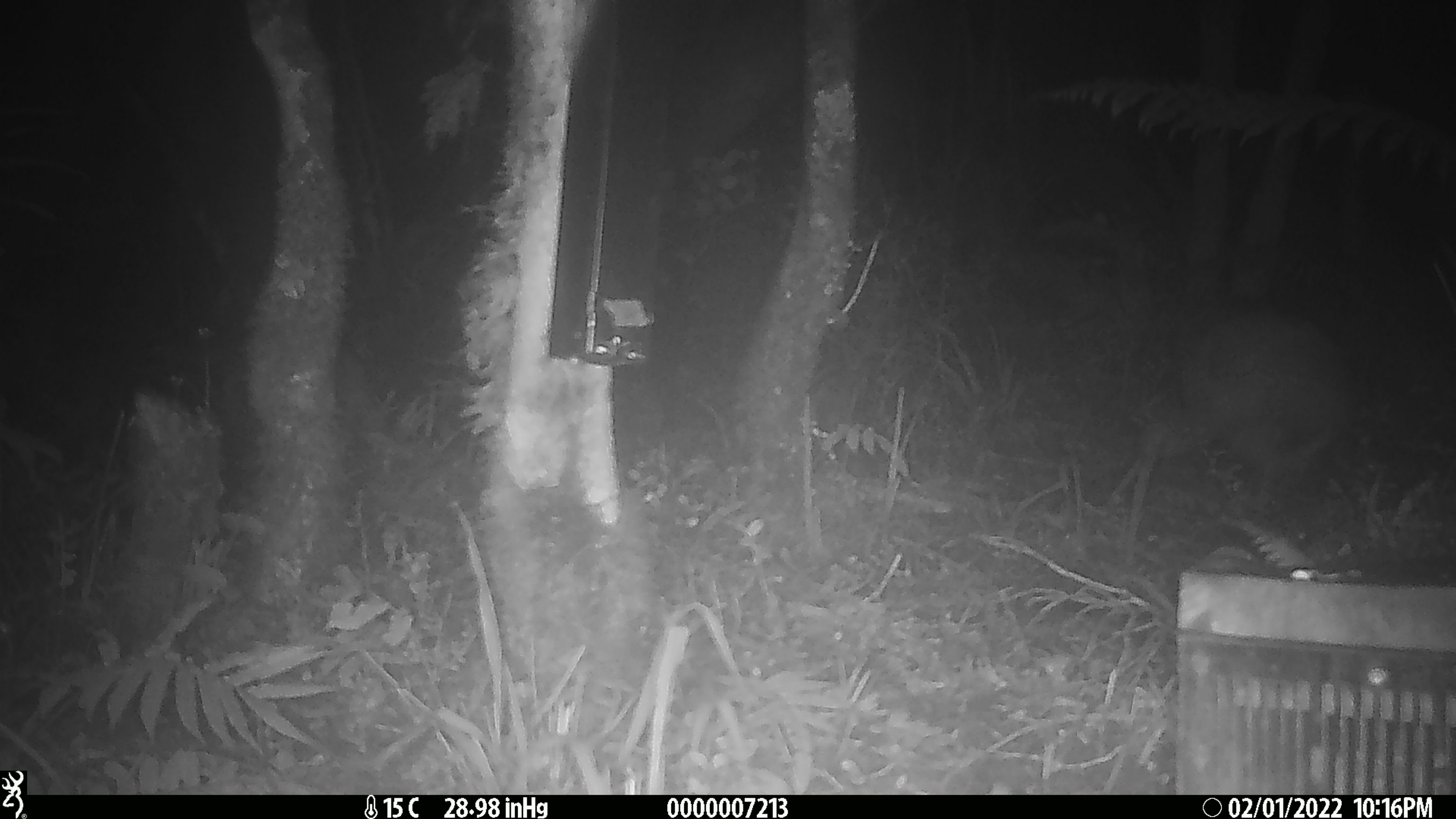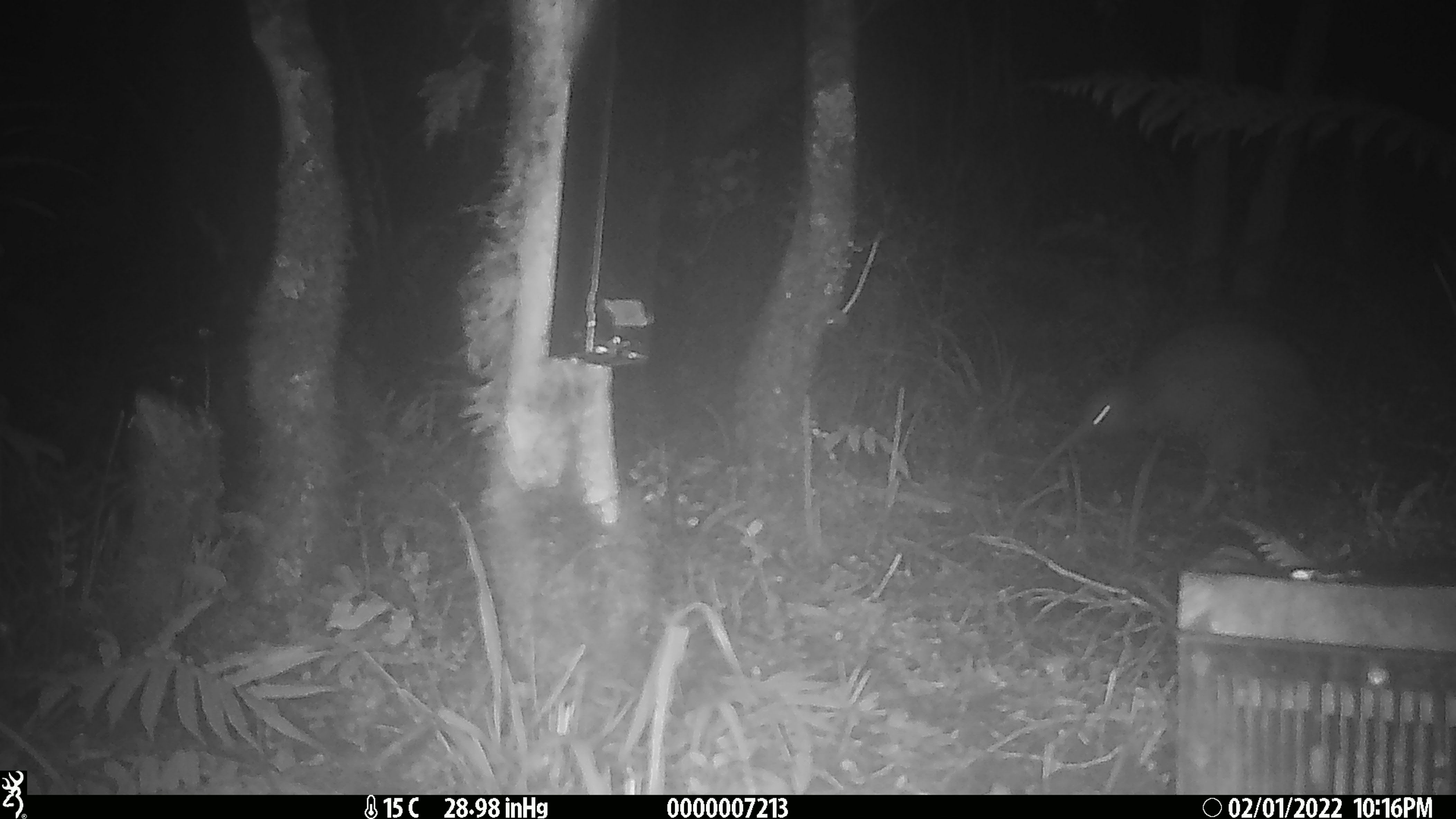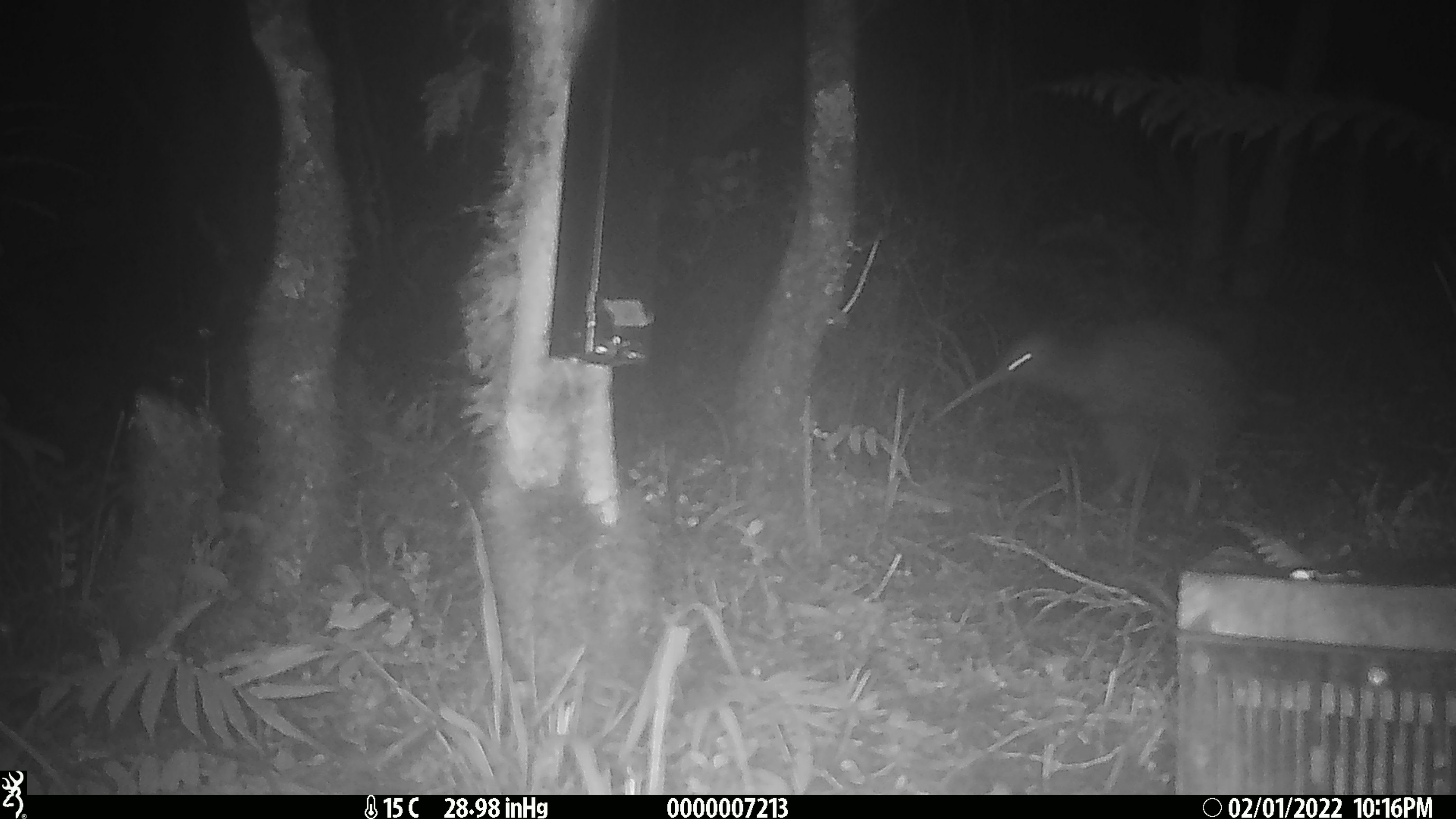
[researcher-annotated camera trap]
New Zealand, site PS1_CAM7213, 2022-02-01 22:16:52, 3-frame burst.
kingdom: Animalia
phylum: Chordata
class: Aves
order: Apterygiformes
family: Apterygidae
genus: Apteryx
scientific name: Apteryx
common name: kiwi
Kiwi (Apteryx).